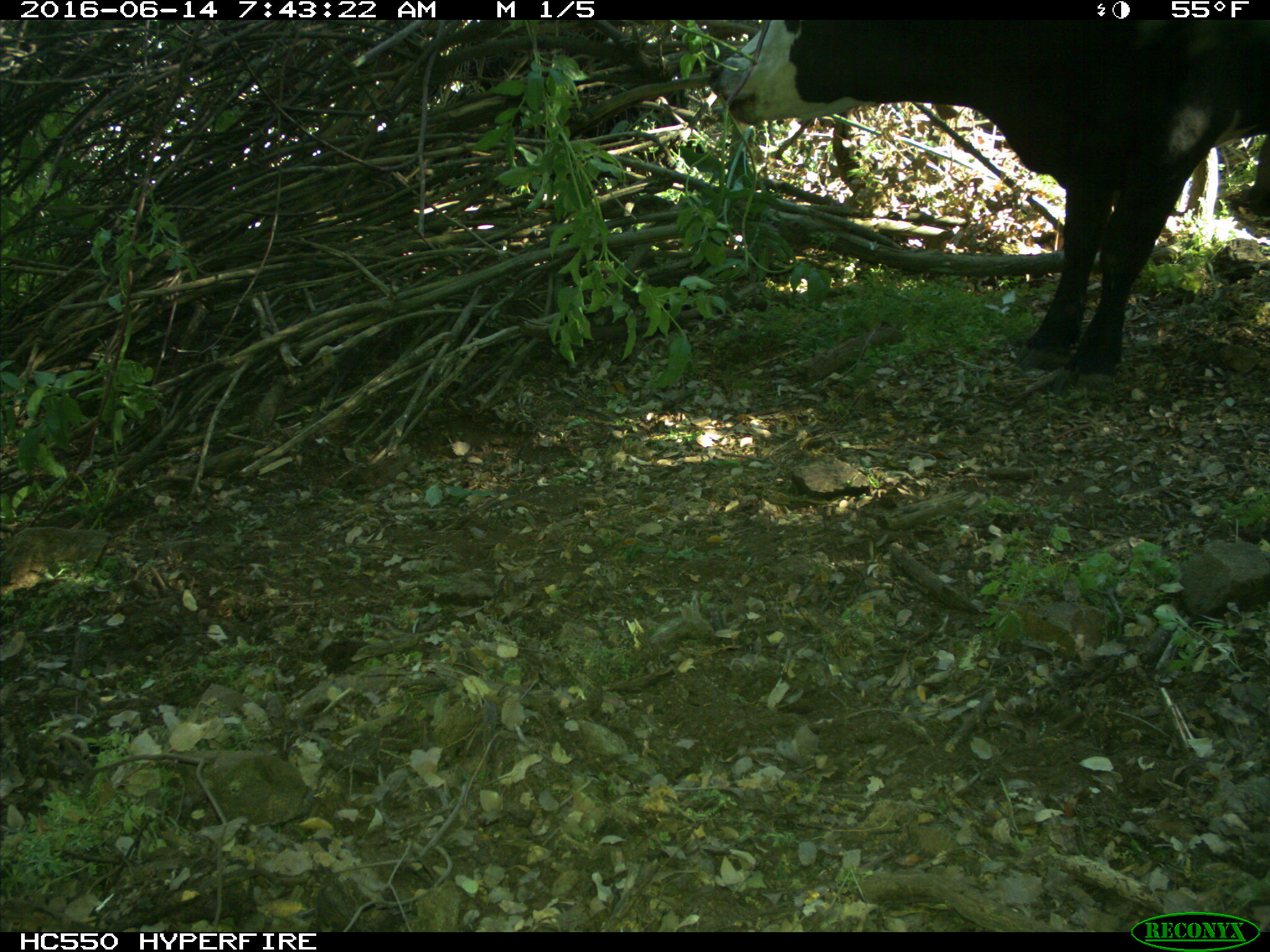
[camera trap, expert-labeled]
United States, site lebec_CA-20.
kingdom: Animalia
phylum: Chordata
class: Mammalia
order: Artiodactyla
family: Bovidae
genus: Bos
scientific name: Bos taurus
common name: domestic cow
Bos taurus (domestic cow).